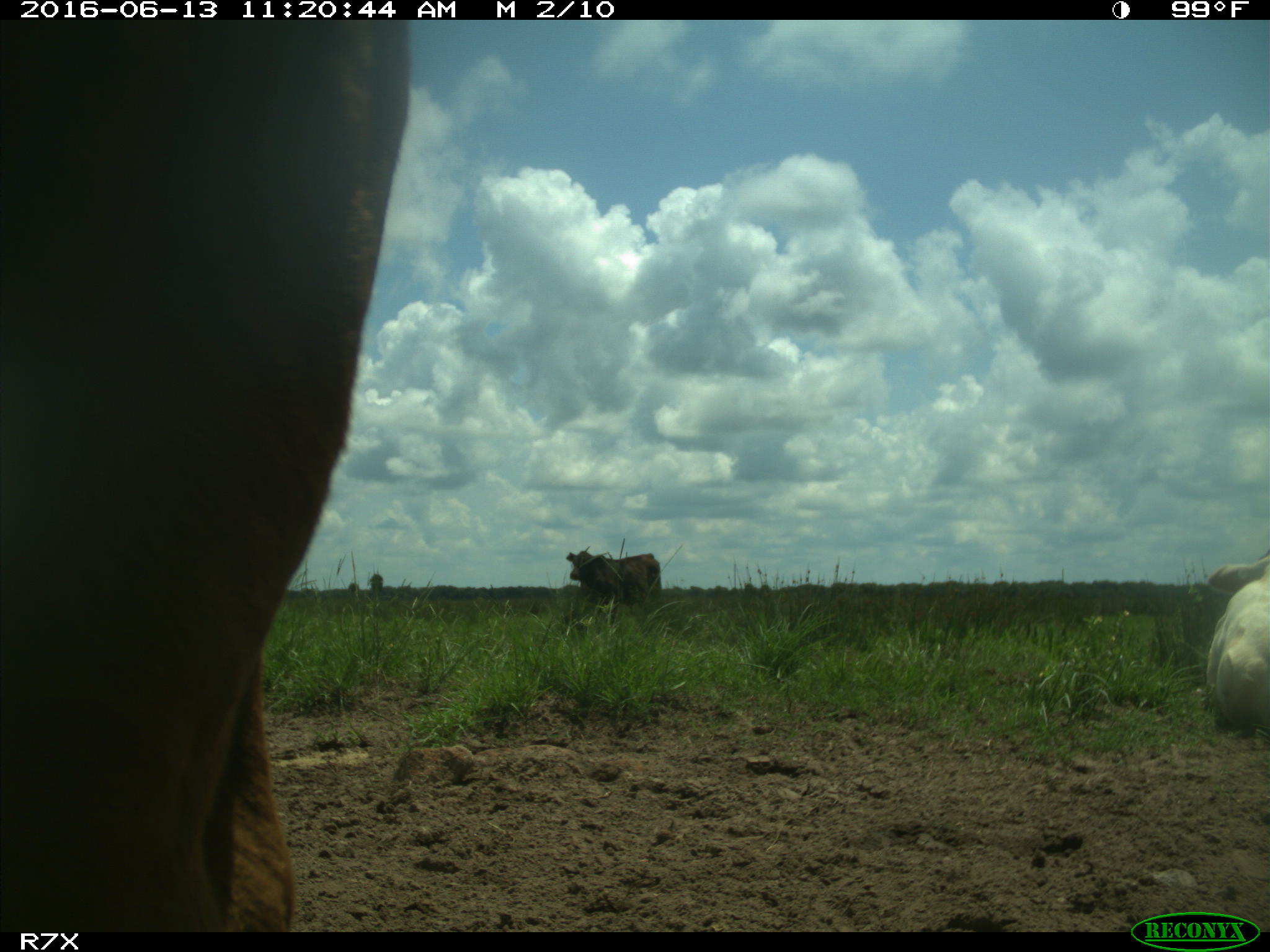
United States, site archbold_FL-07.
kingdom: Animalia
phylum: Chordata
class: Mammalia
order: Artiodactyla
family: Bovidae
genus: Bos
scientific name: Bos taurus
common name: domestic cow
Bos taurus (domestic cow).